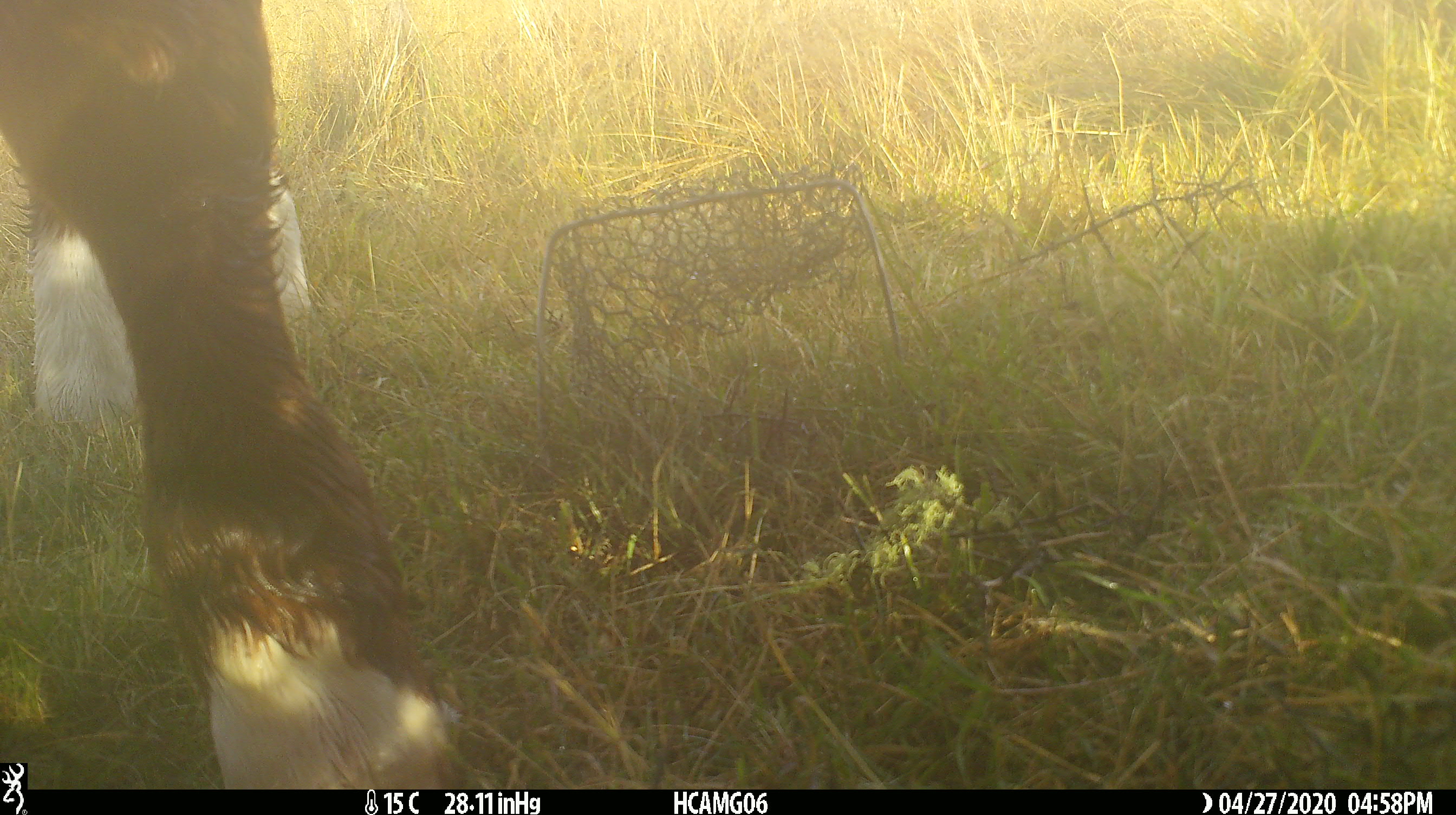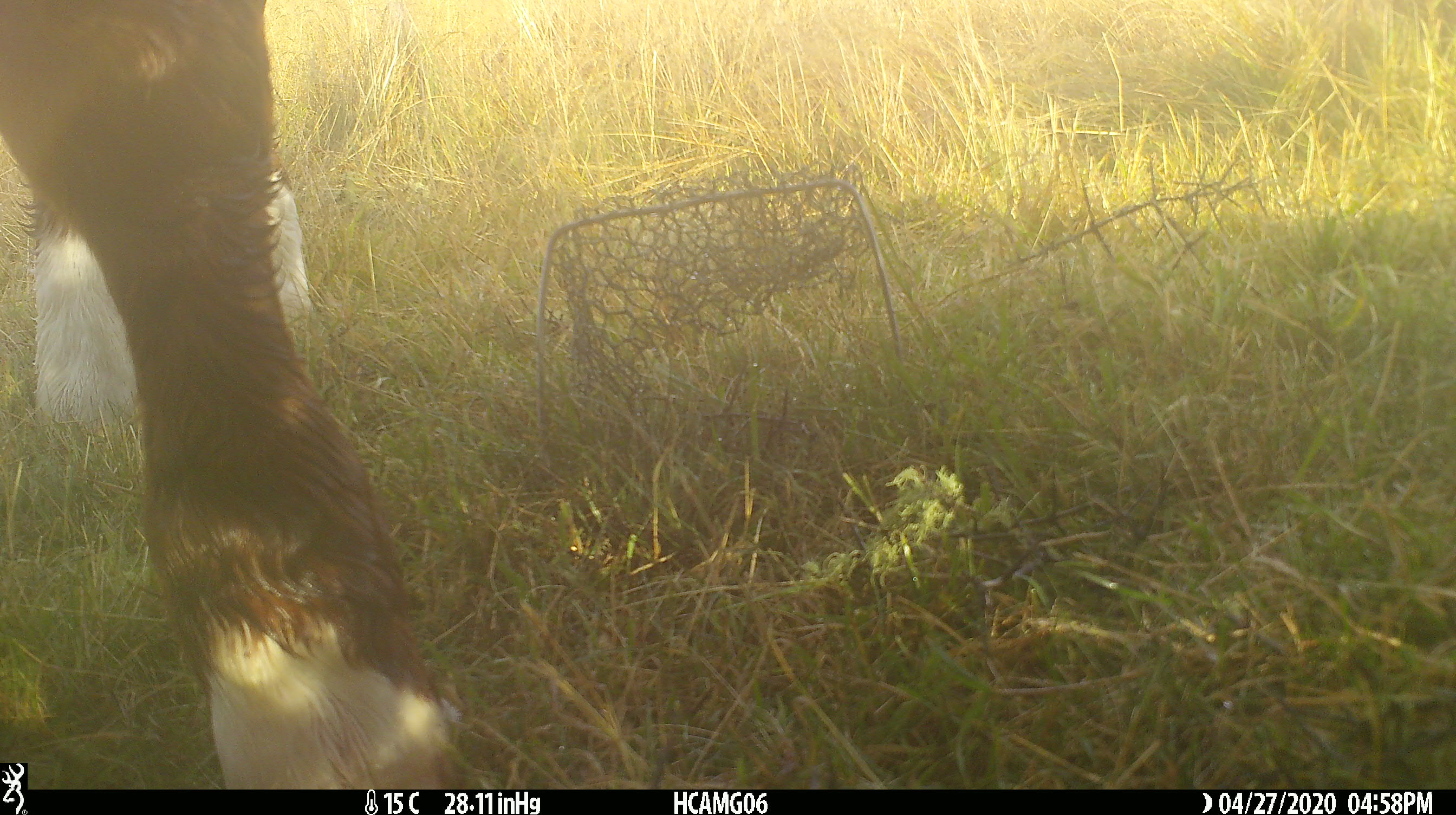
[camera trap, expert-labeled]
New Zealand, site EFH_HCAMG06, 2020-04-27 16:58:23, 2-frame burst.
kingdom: Animalia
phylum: Chordata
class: Mammalia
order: Artiodactyla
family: Bovidae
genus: Bos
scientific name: Bos taurus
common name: domestic cow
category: cow